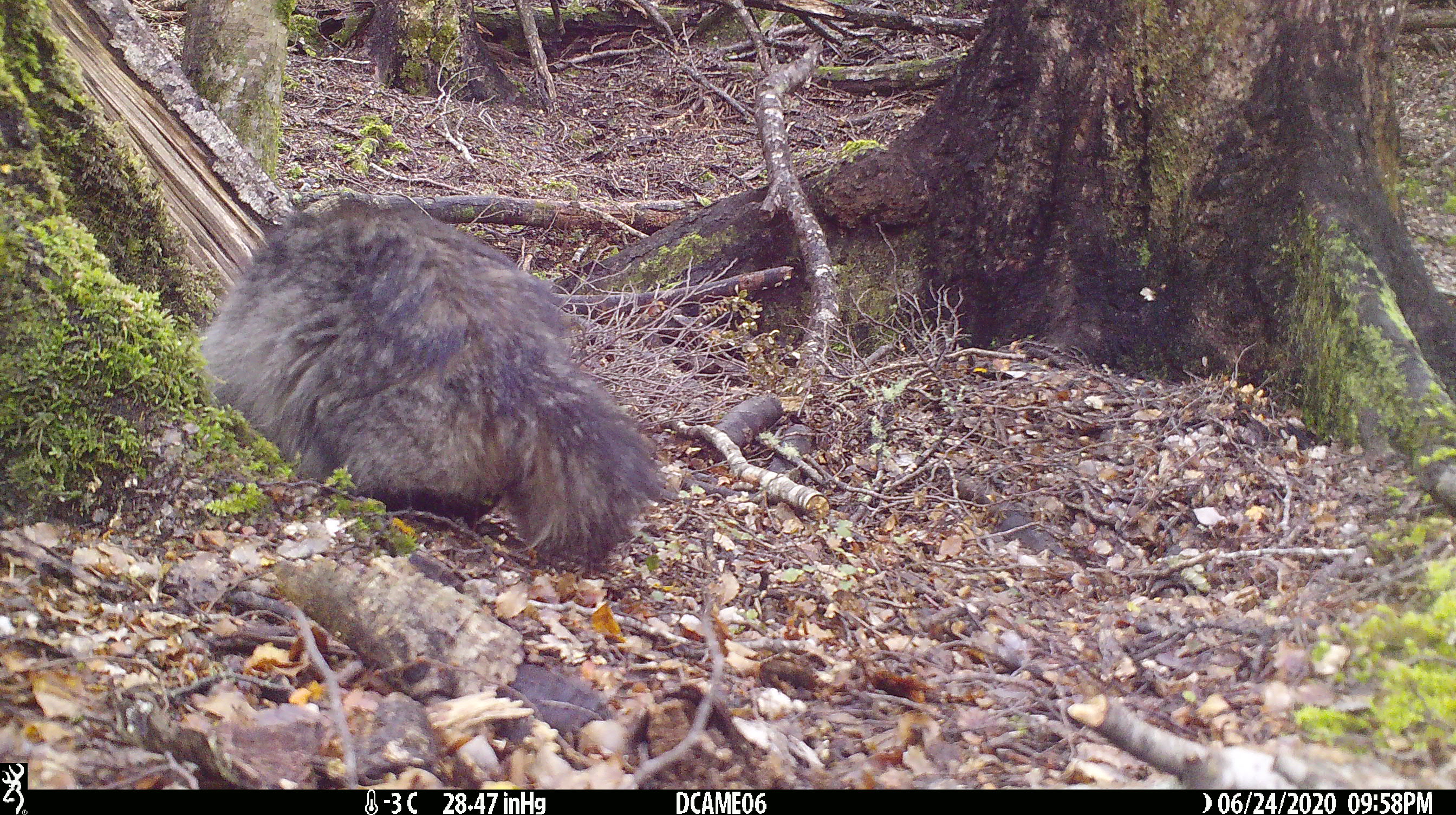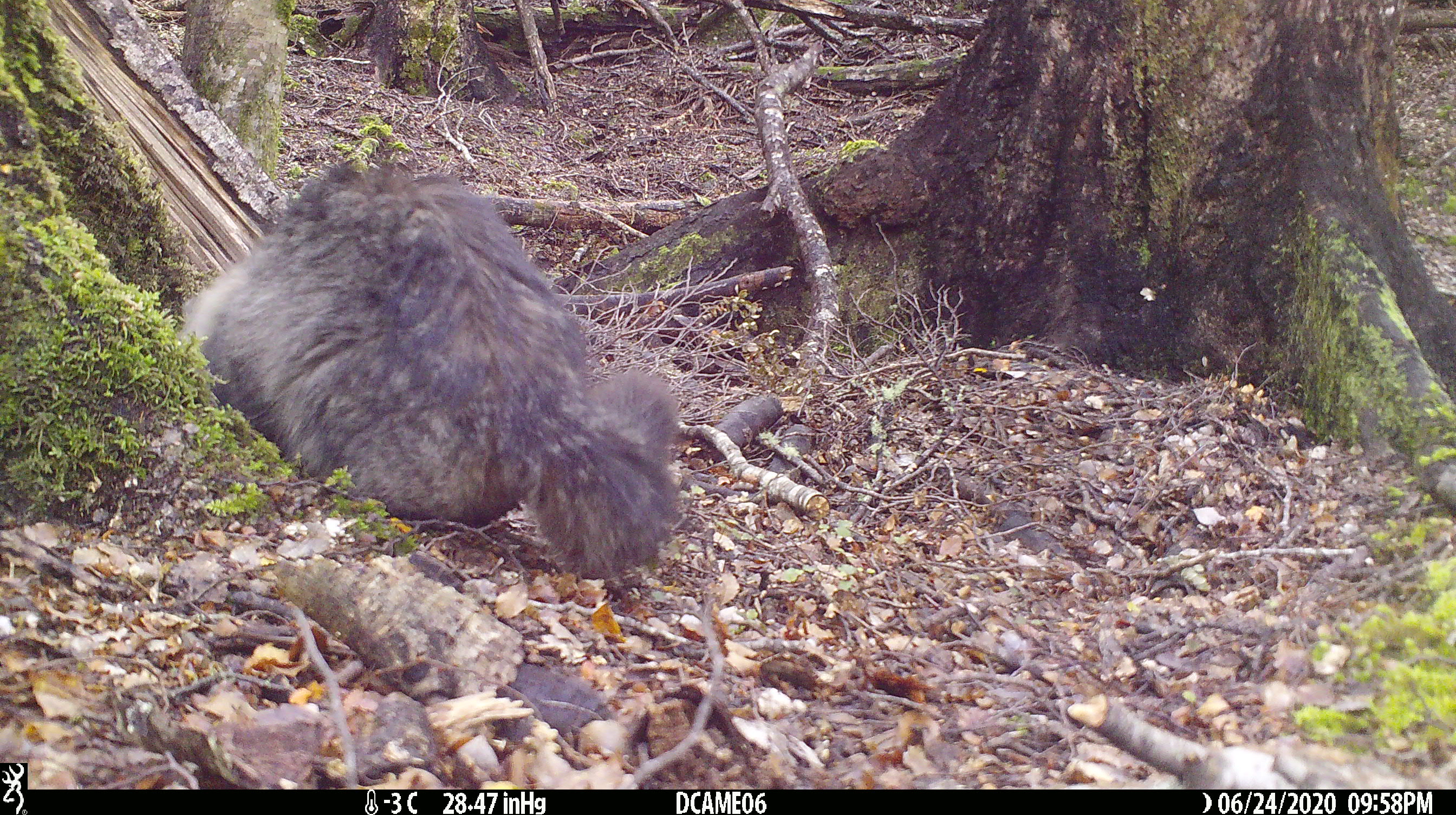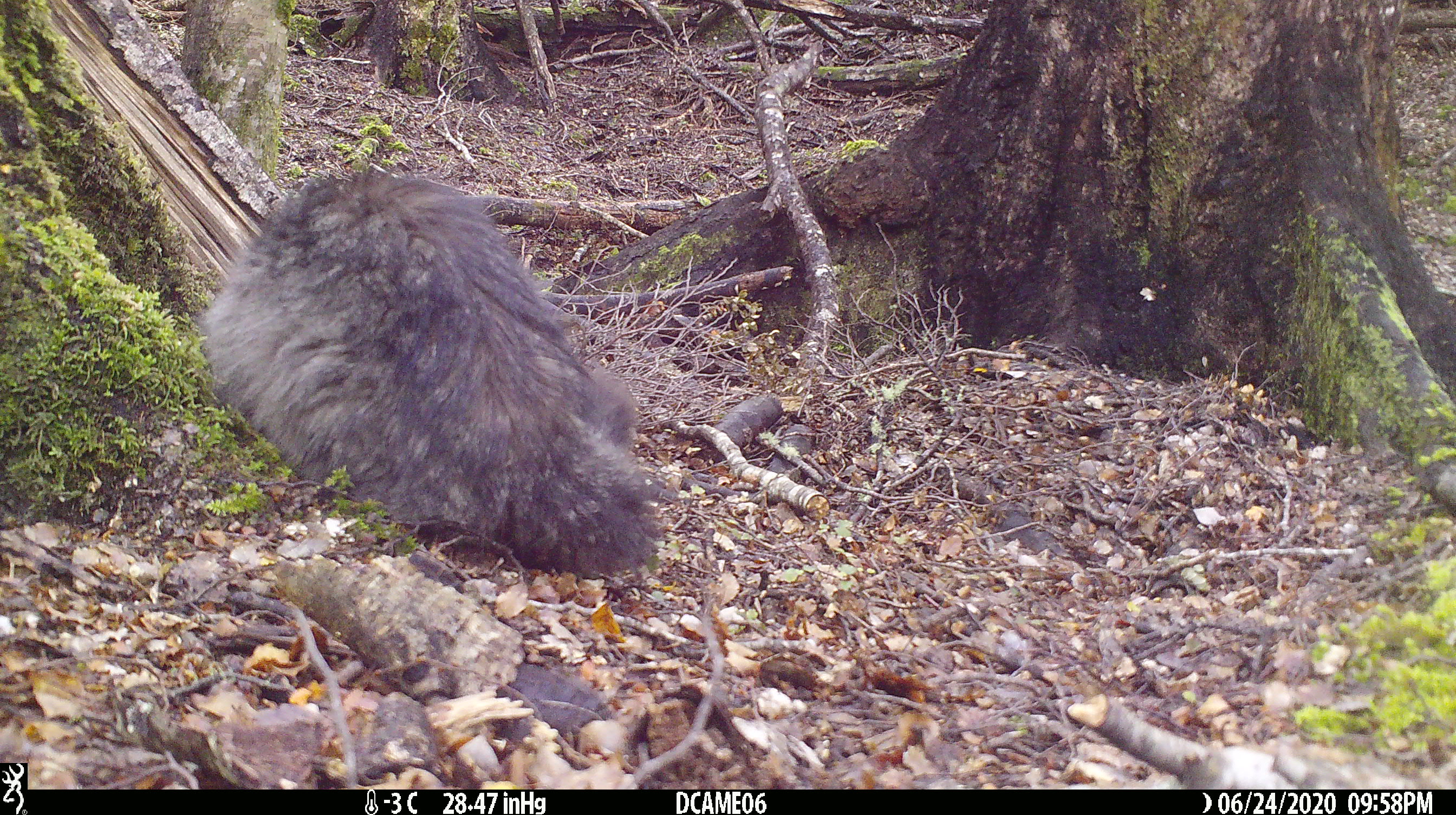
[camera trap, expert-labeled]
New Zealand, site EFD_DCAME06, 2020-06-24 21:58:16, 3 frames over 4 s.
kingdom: Animalia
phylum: Chordata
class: Mammalia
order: Carnivora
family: Felidae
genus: Felis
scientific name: Felis catus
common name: domestic cat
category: cat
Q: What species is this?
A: Cat (domestic cat) (Felis catus).